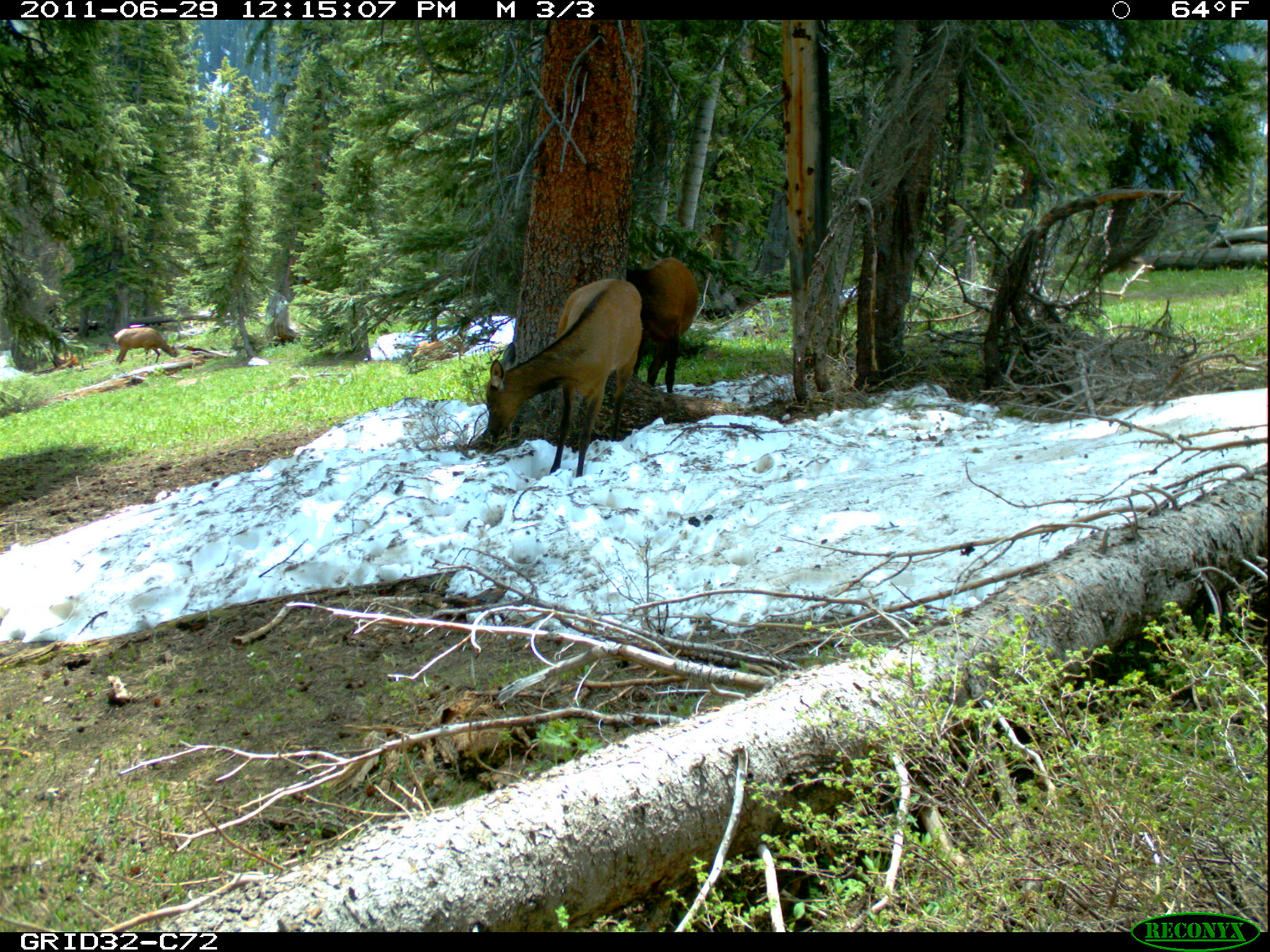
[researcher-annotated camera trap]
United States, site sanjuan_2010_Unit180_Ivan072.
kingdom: Animalia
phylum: Chordata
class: Mammalia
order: Artiodactyla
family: Cervidae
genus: Cervus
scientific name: Cervus elaphus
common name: red deer